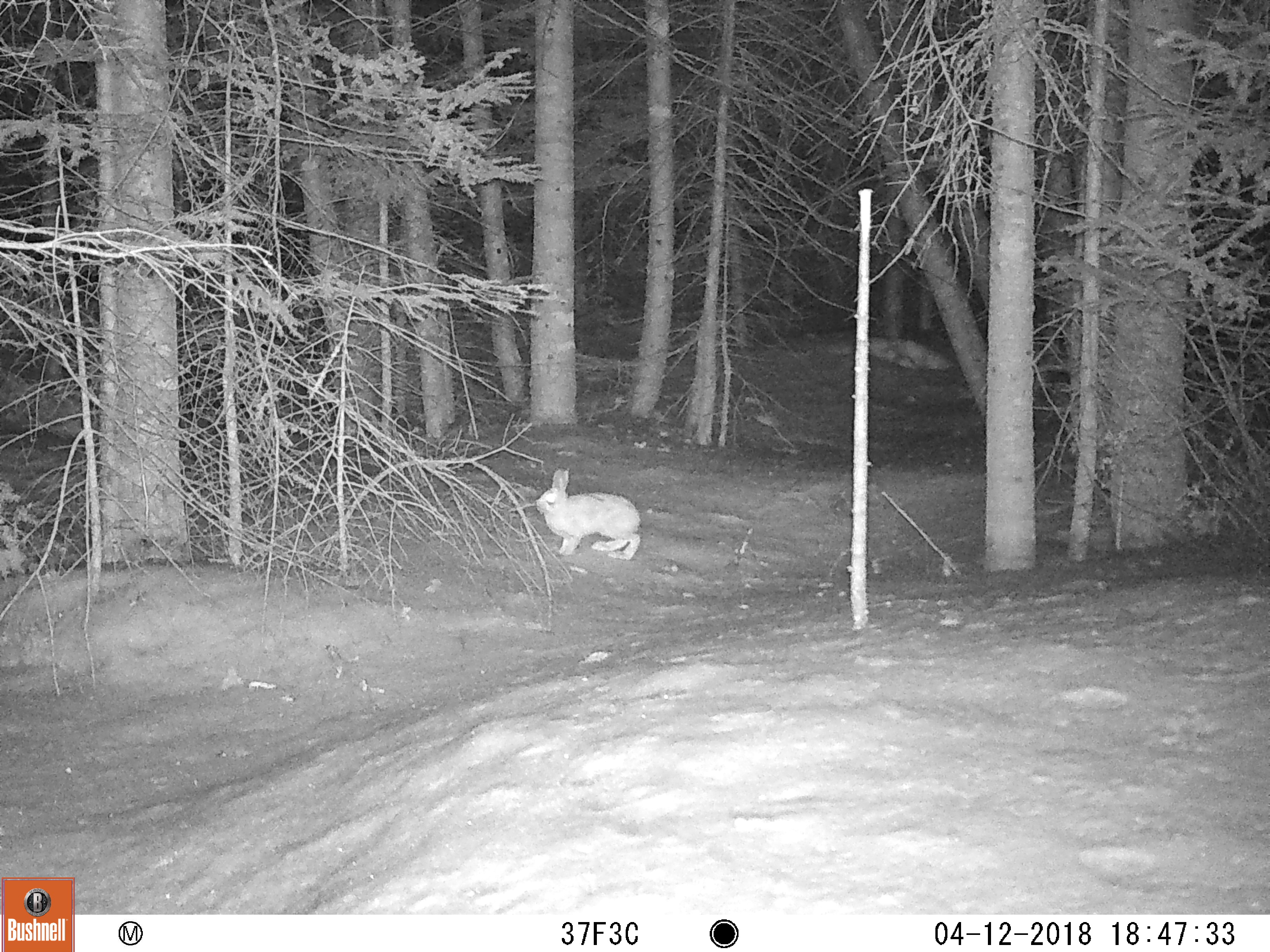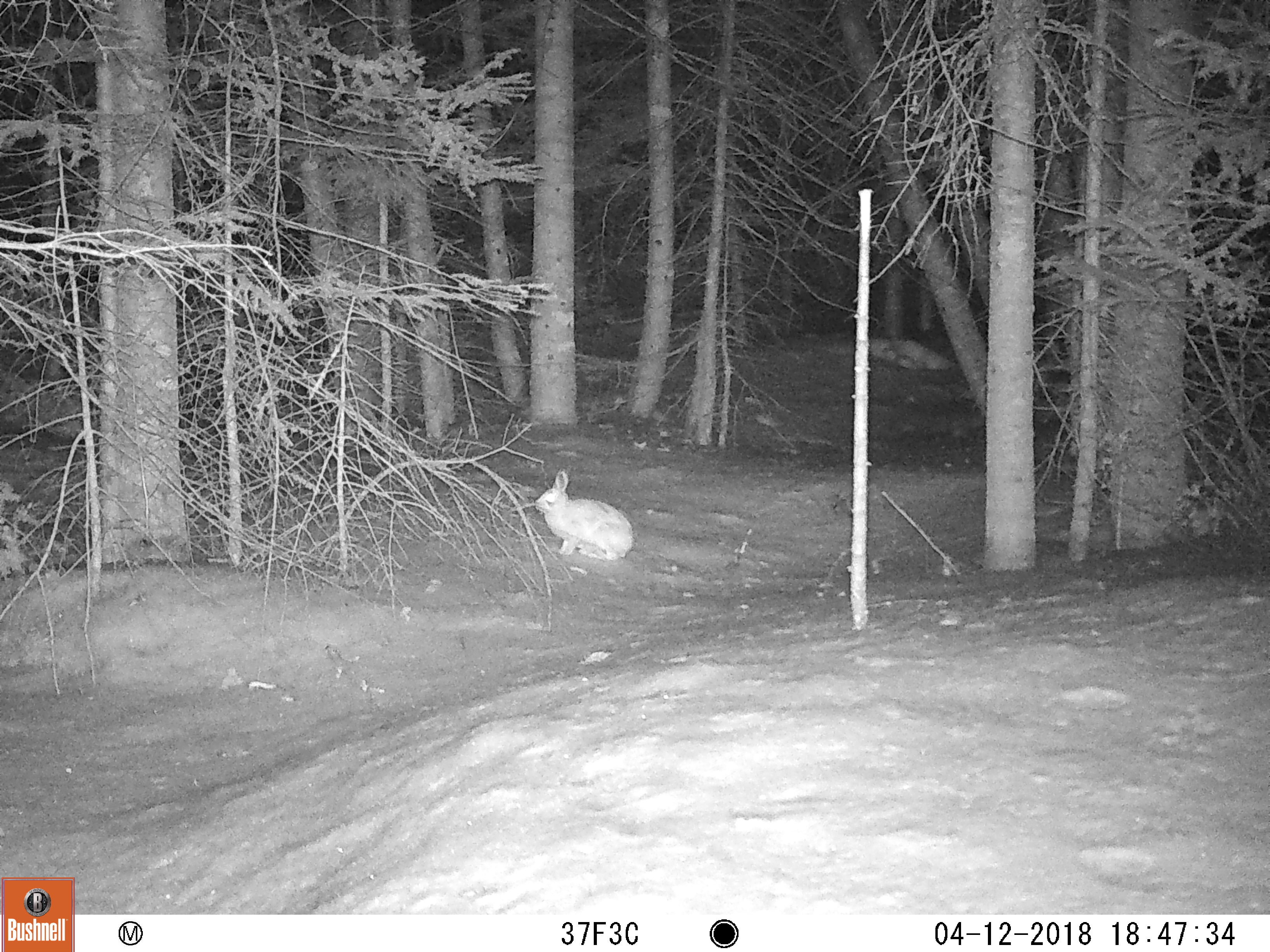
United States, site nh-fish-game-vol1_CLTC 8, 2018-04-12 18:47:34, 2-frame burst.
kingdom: Animalia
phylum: Chordata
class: Mammalia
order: Lagomorpha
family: Leporidae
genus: Lepus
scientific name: Lepus americanus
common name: snowshoe hare